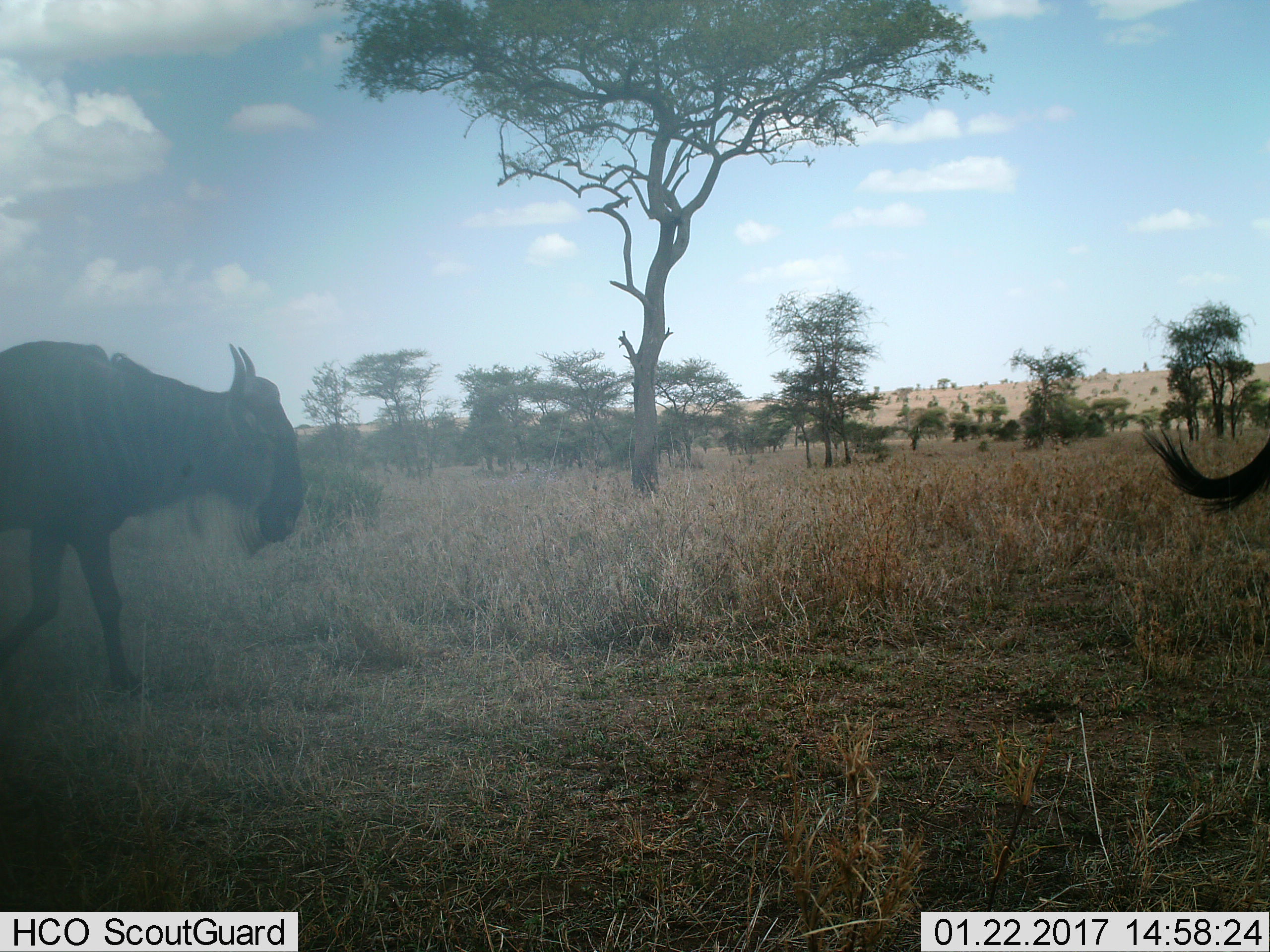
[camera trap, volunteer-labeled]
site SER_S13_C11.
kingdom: Animalia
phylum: Chordata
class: Mammalia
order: Artiodactyla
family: Bovidae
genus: Connochaetes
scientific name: Connochaetes taurinus taurinus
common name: blue wildebeest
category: wildebeestblue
Wildebeestblue (blue wildebeest) (Connochaetes taurinus taurinus), count 2. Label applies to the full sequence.